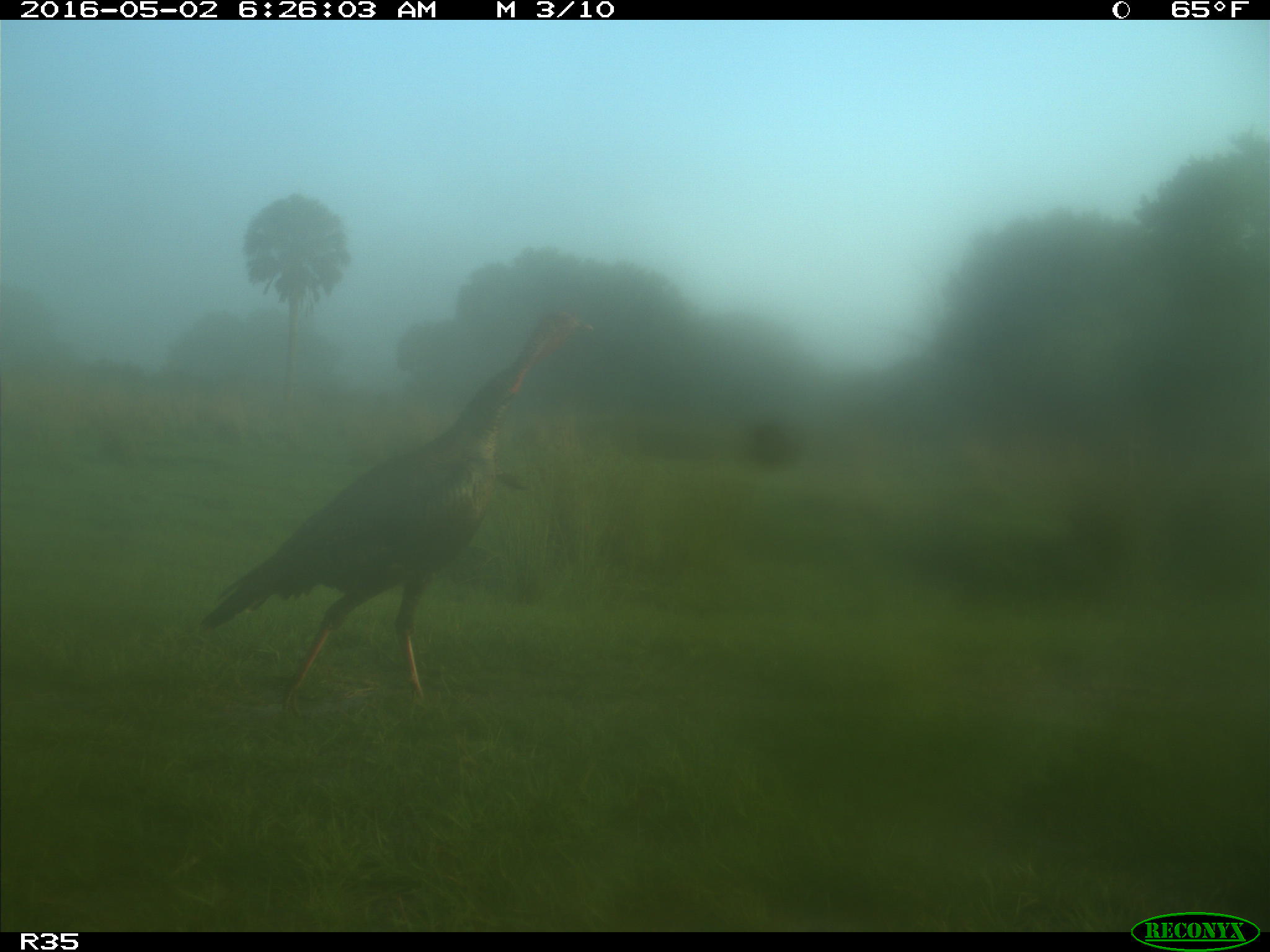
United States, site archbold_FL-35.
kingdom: Animalia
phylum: Chordata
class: Aves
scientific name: Aves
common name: birds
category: unidentified bird